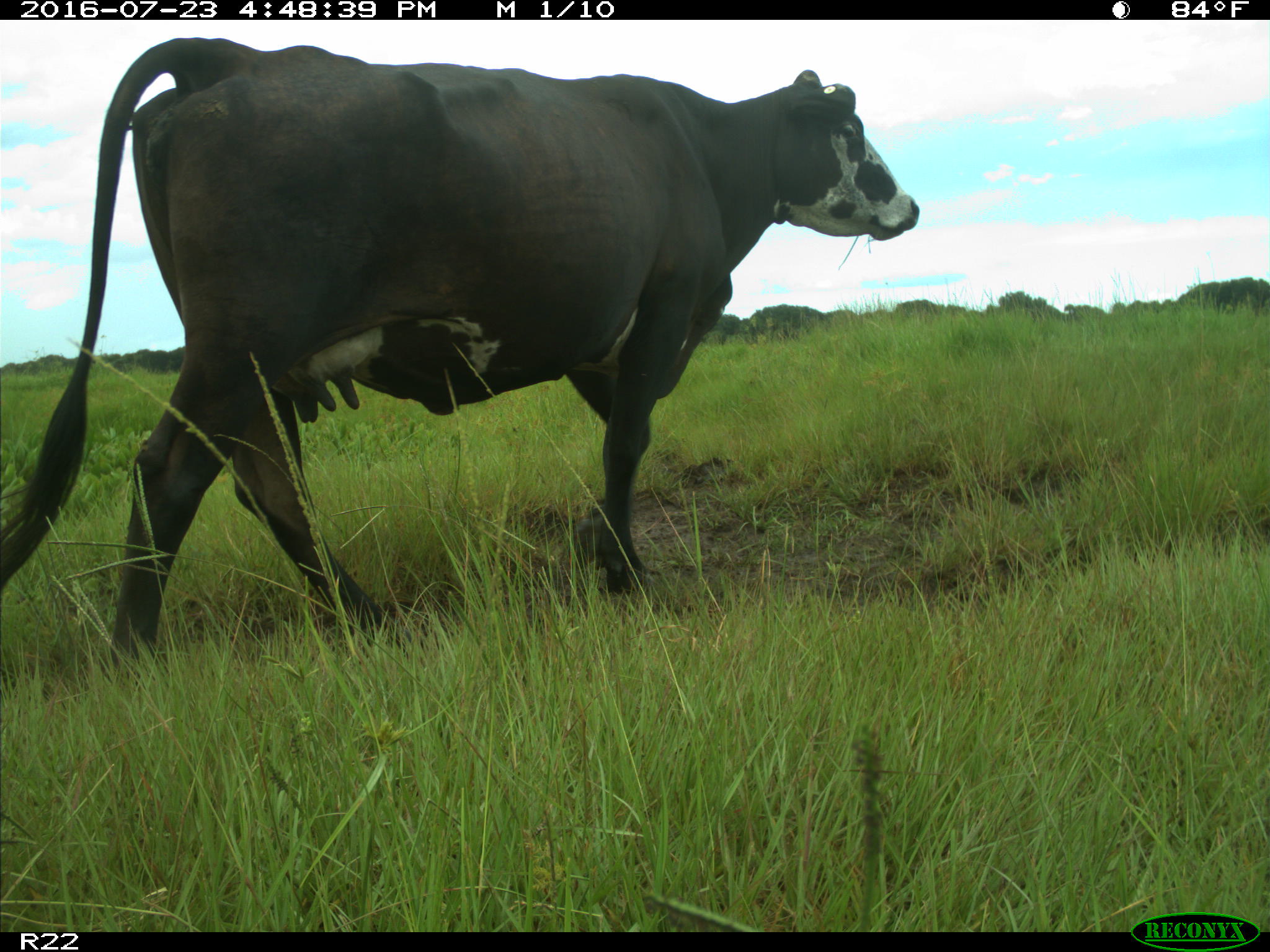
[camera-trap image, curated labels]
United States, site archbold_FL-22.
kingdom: Animalia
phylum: Chordata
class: Mammalia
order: Artiodactyla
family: Bovidae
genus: Bos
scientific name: Bos taurus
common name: domestic cow